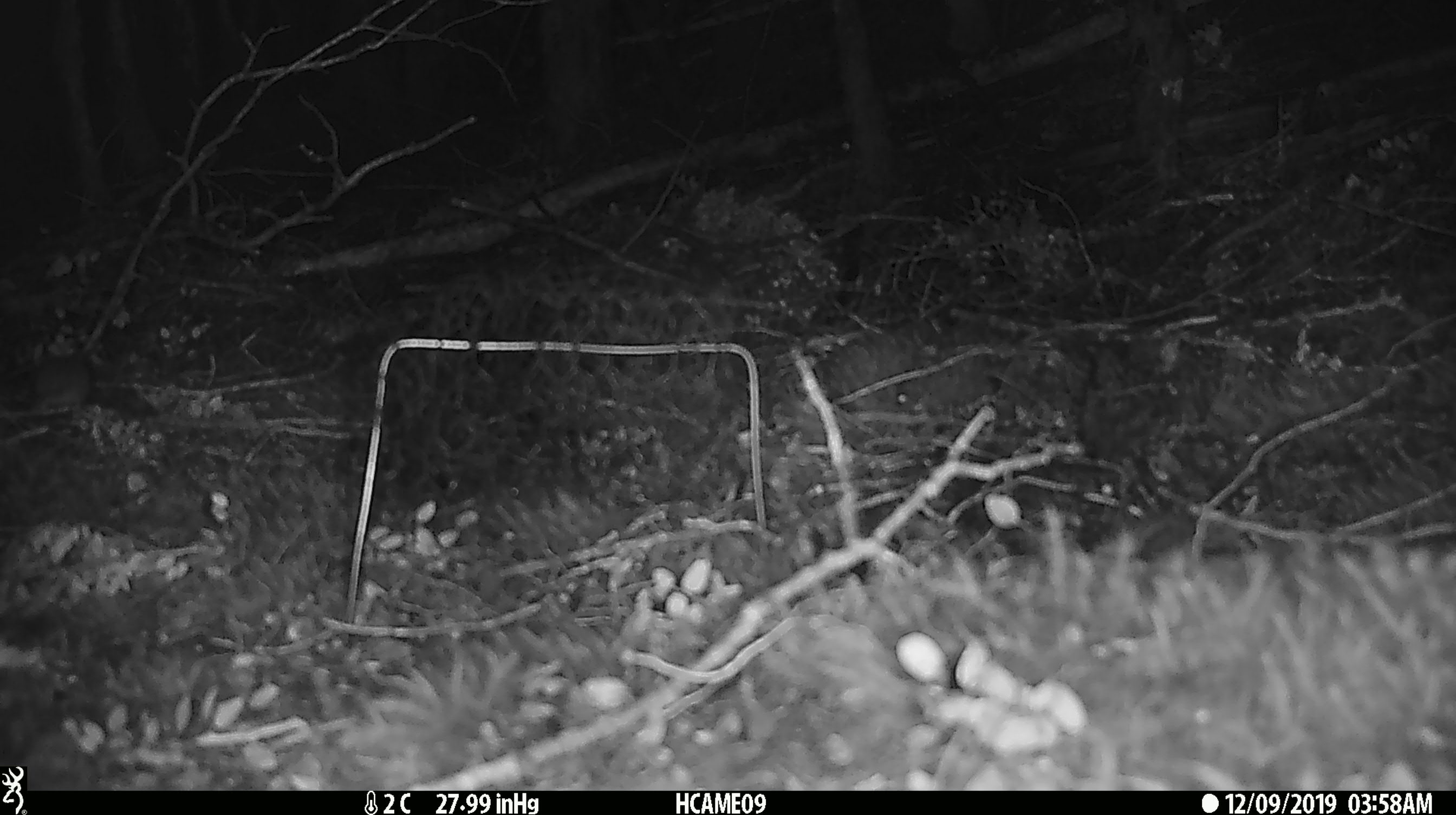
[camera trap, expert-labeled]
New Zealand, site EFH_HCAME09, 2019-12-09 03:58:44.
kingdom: Animalia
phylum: Chordata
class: Mammalia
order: Rodentia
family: Muridae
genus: Mus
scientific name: Mus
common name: mouse